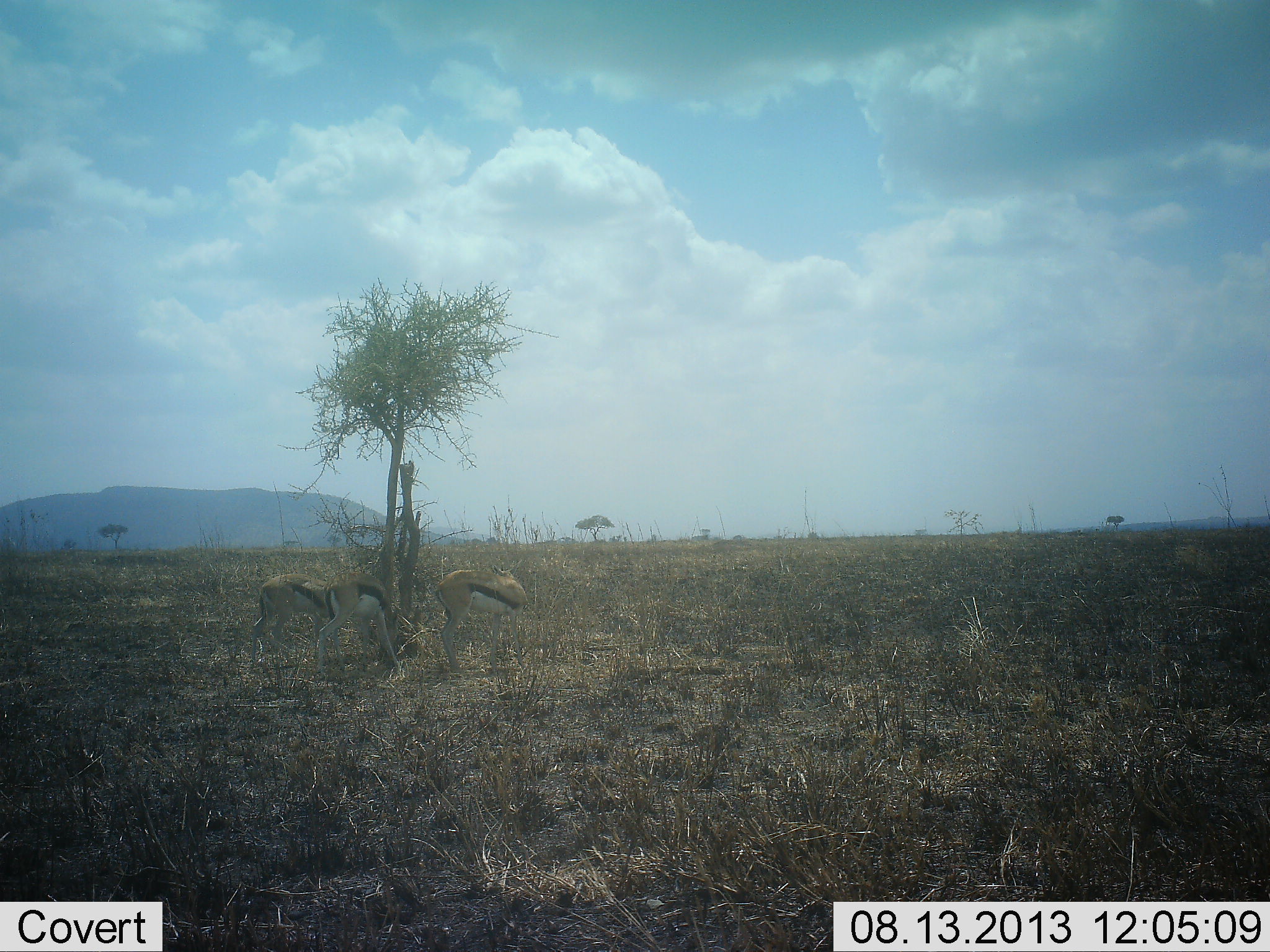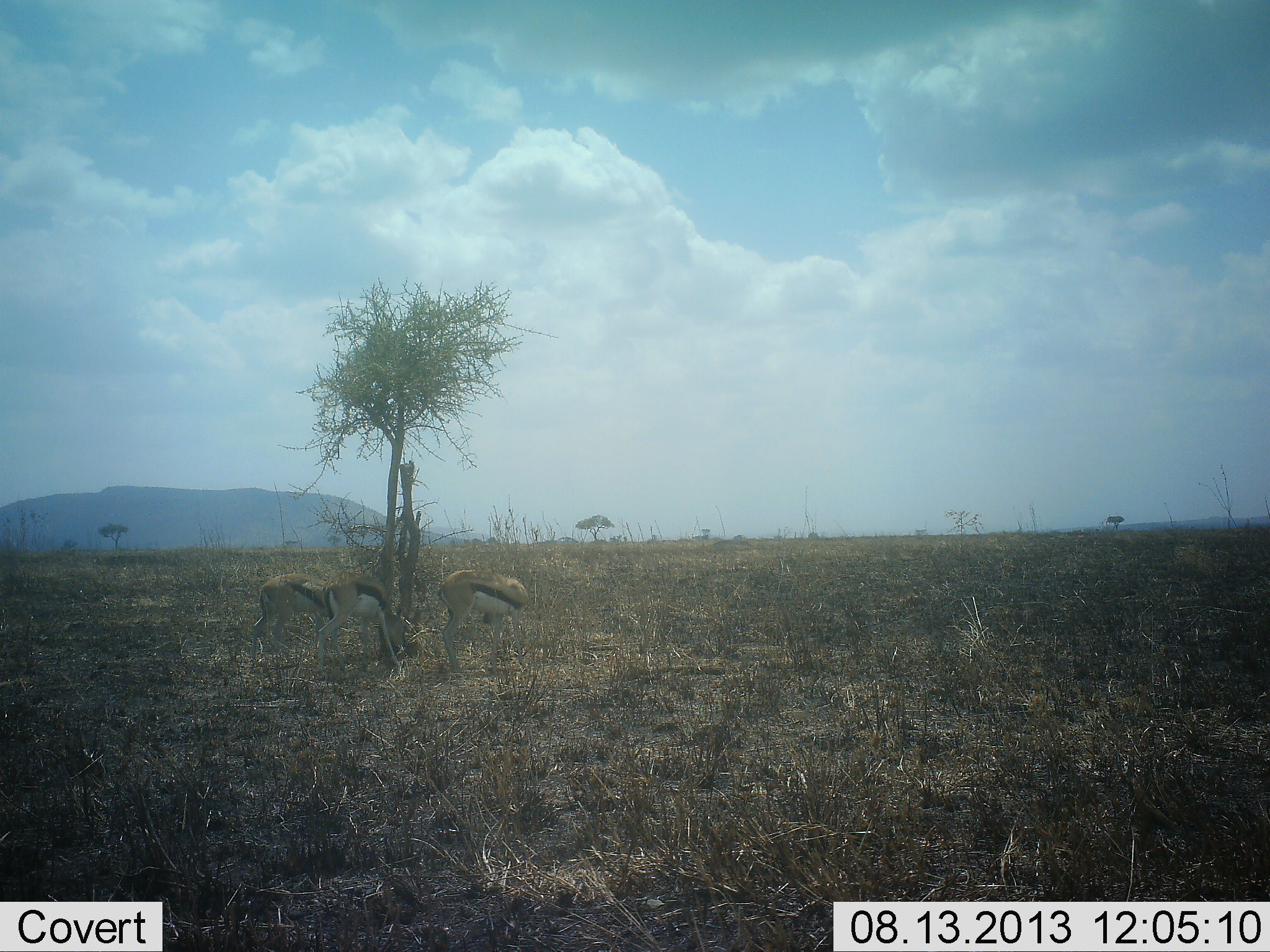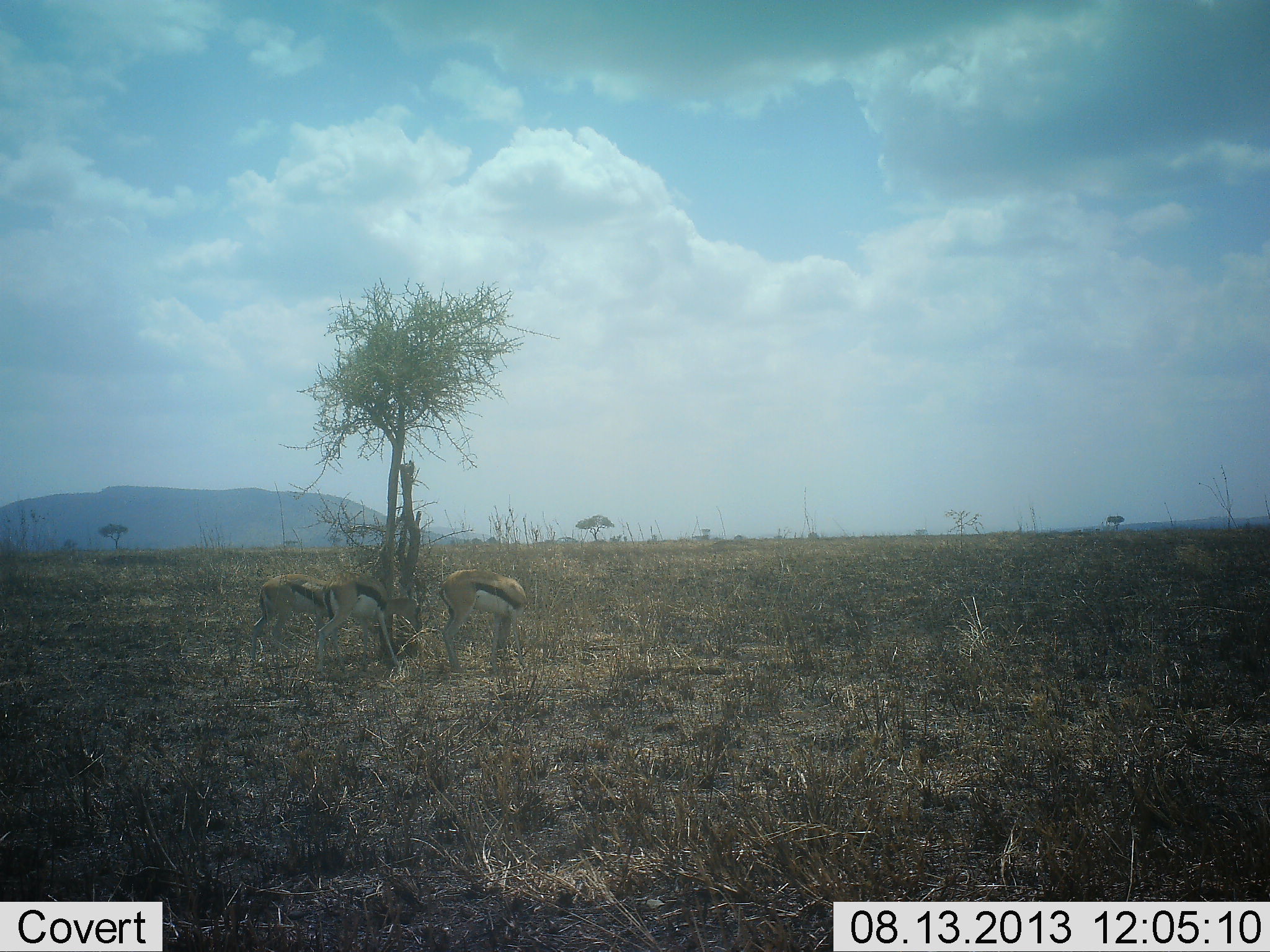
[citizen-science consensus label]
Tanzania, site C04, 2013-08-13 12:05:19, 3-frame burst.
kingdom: Animalia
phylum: Chordata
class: Mammalia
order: Artiodactyla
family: Bovidae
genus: Eudorcas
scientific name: Eudorcas thomsonii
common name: thomson's gazelle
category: gazellethomsons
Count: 3.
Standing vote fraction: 58%.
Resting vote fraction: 0%.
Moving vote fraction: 0%.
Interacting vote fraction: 0%.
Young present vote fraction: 0%.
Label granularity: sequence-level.